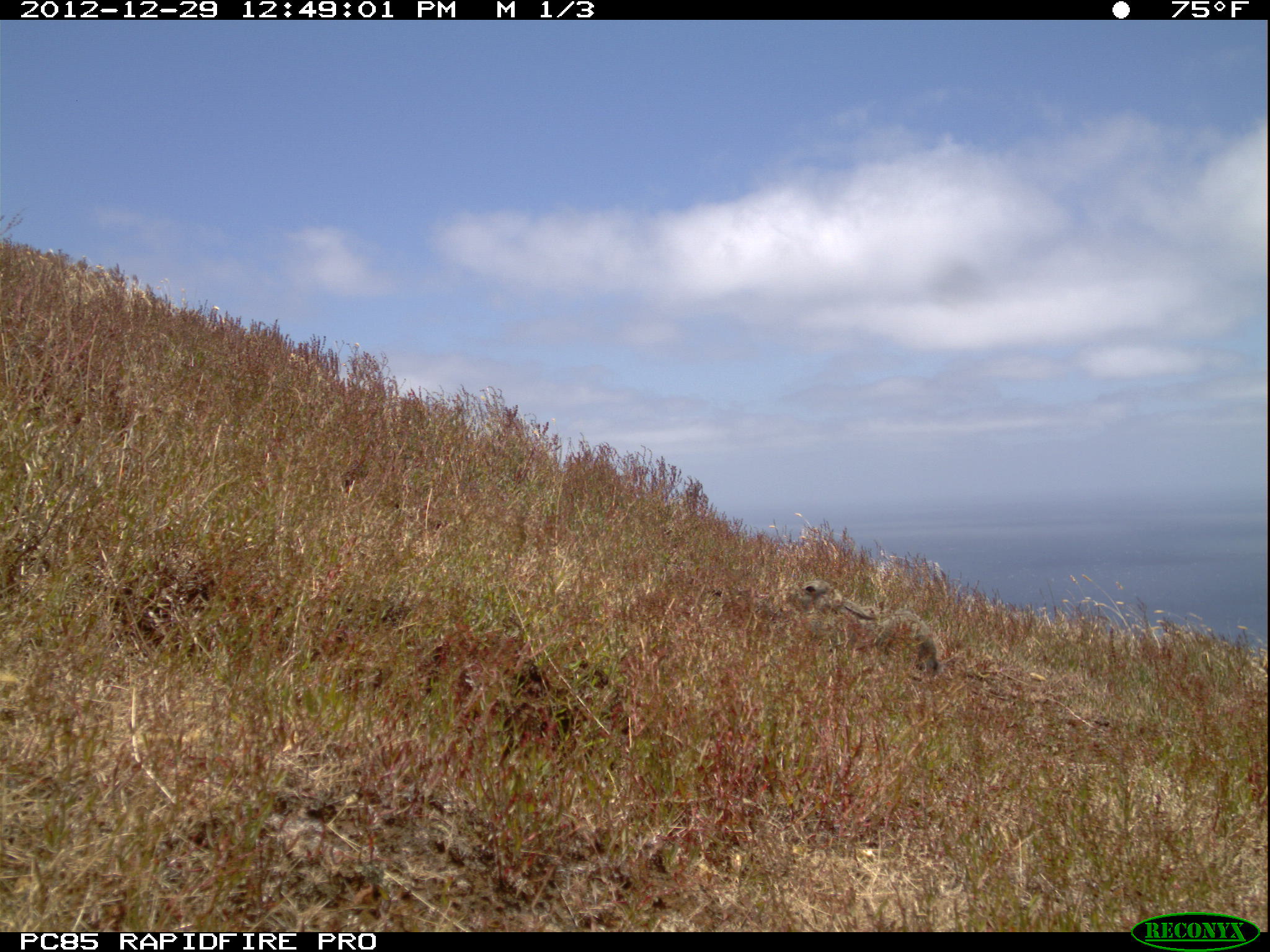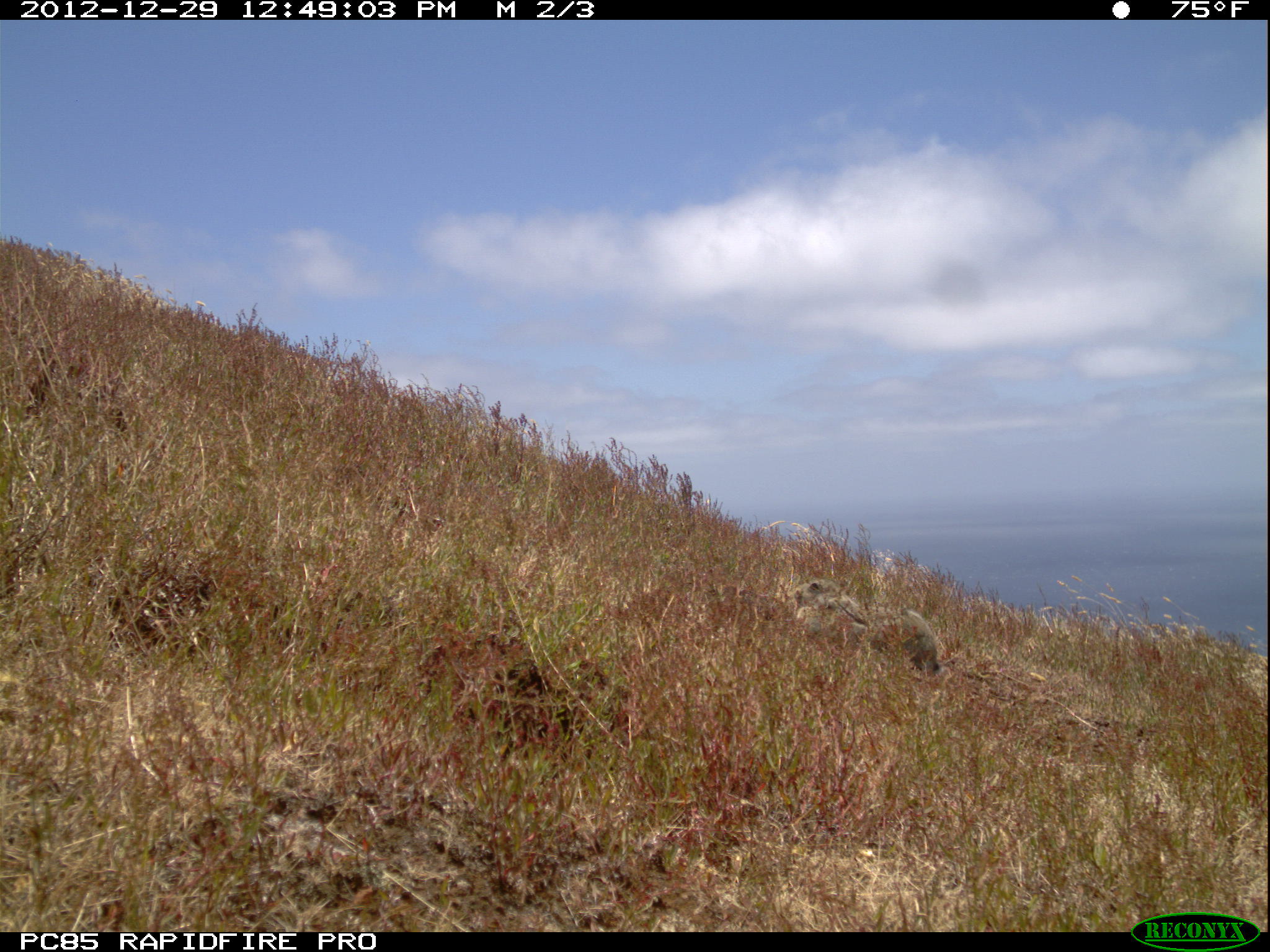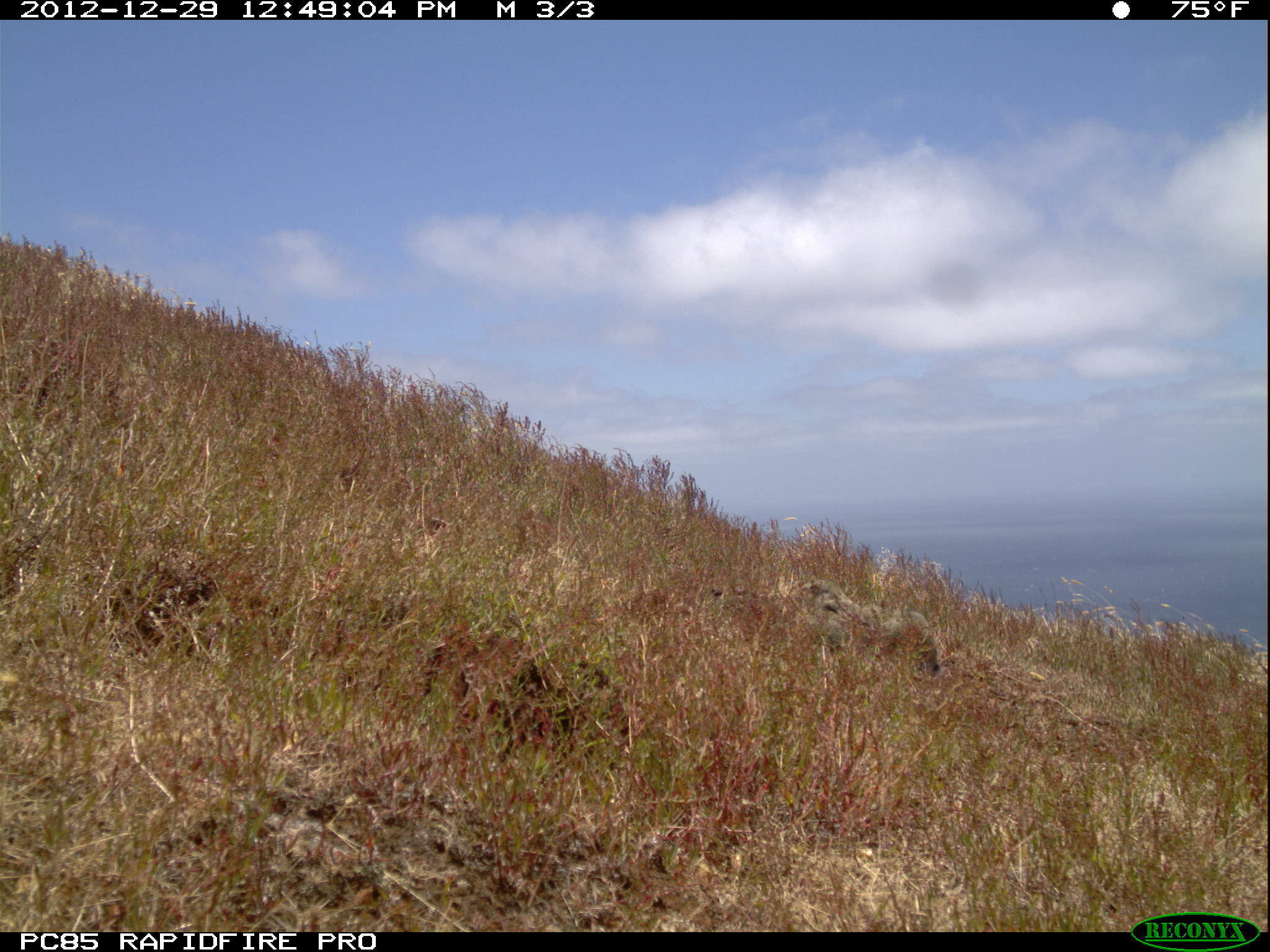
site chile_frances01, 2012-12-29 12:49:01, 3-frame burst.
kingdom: Animalia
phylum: Chordata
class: Mammalia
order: Lagomorpha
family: Leporidae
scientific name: Leporidae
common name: rabbits and hares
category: rabbit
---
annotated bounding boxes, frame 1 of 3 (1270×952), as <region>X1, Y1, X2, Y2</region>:
rabbit: <region>792, 577, 944, 675</region>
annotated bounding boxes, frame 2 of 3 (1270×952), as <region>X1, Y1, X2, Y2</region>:
rabbit: <region>785, 565, 959, 690</region>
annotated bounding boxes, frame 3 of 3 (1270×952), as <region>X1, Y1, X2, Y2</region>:
rabbit: <region>788, 570, 946, 679</region>